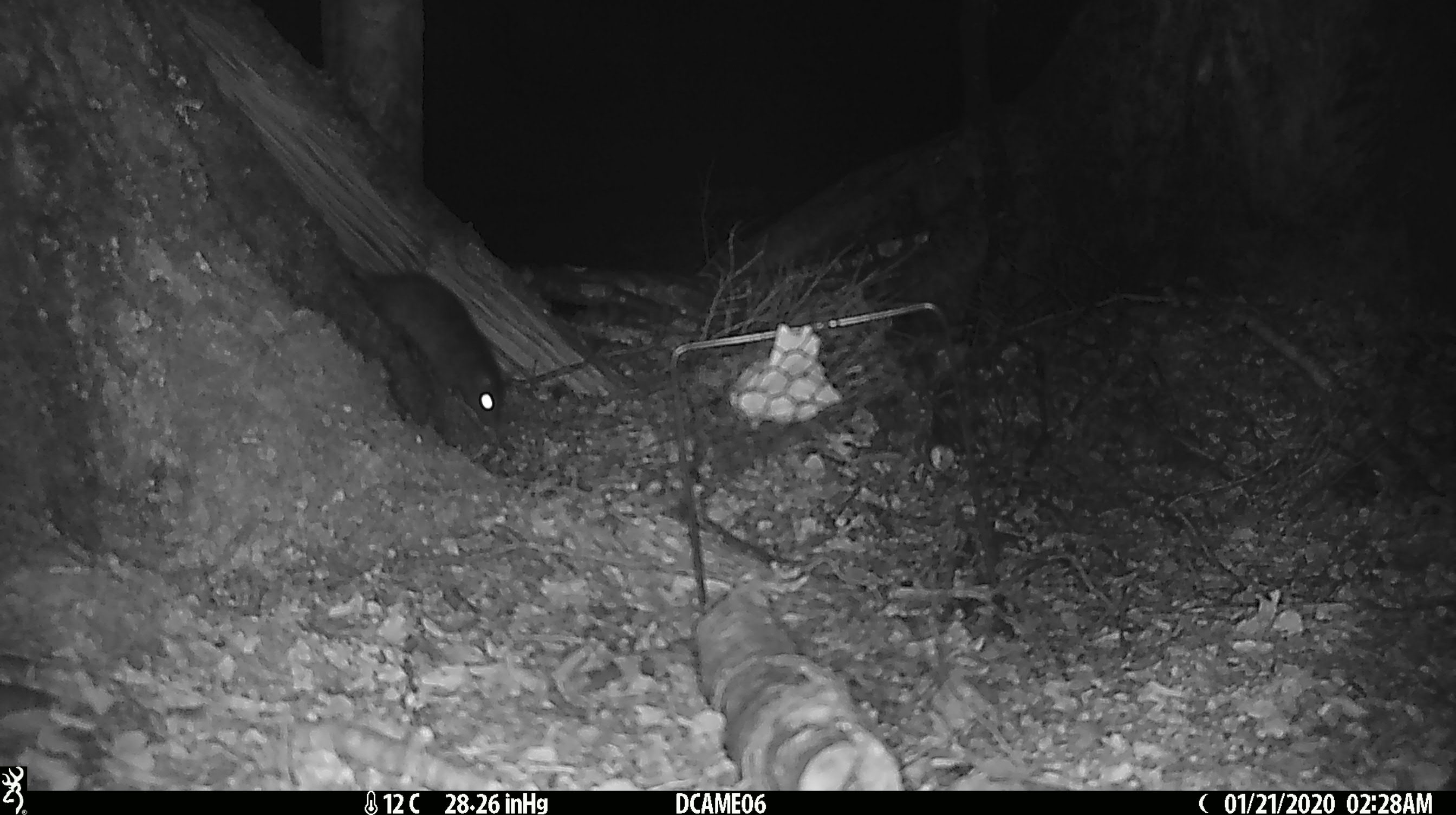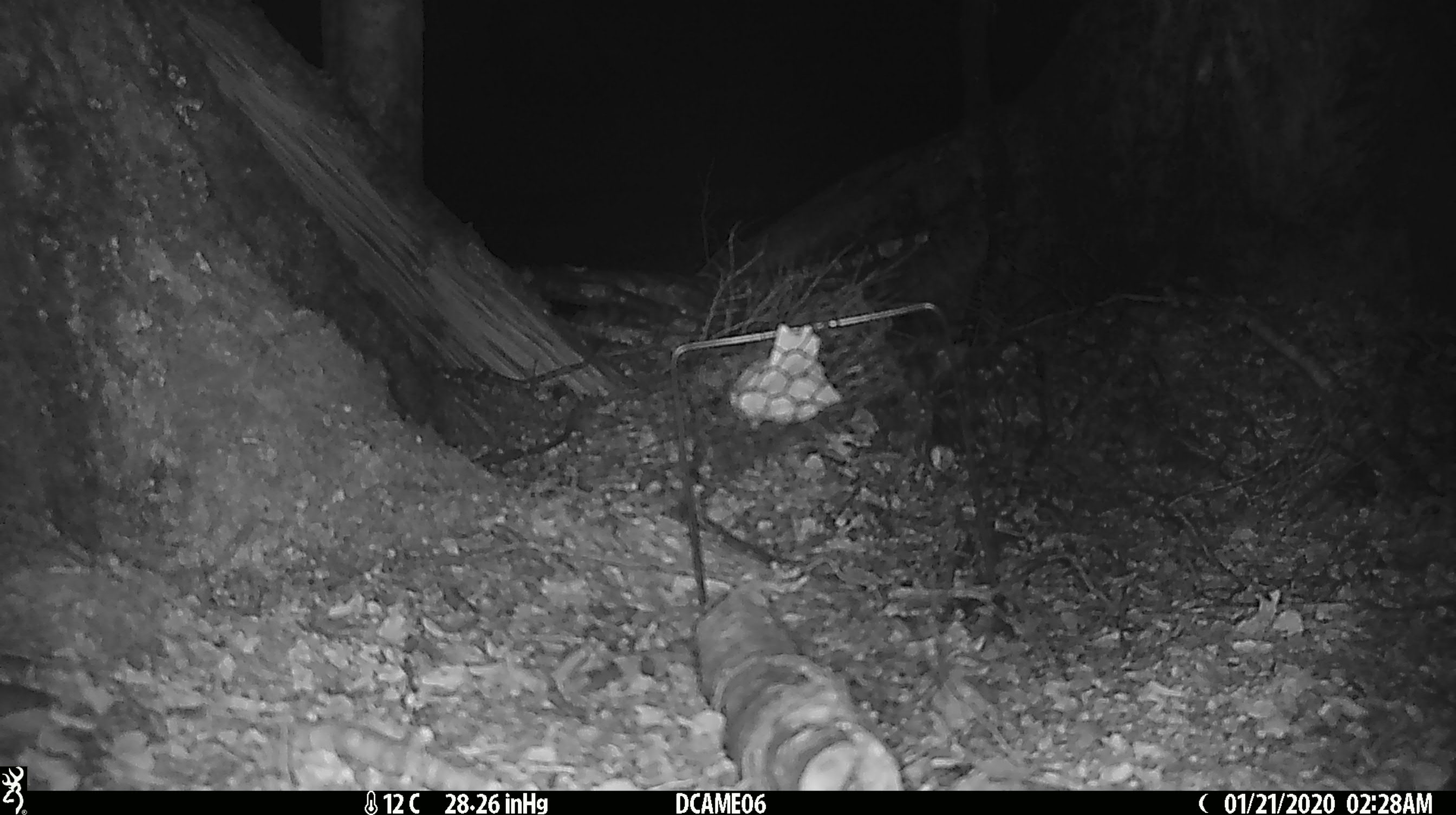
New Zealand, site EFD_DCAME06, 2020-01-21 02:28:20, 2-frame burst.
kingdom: Animalia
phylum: Chordata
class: Mammalia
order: Rodentia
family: Muridae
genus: Rattus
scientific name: Rattus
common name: rat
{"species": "rat (Rattus)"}